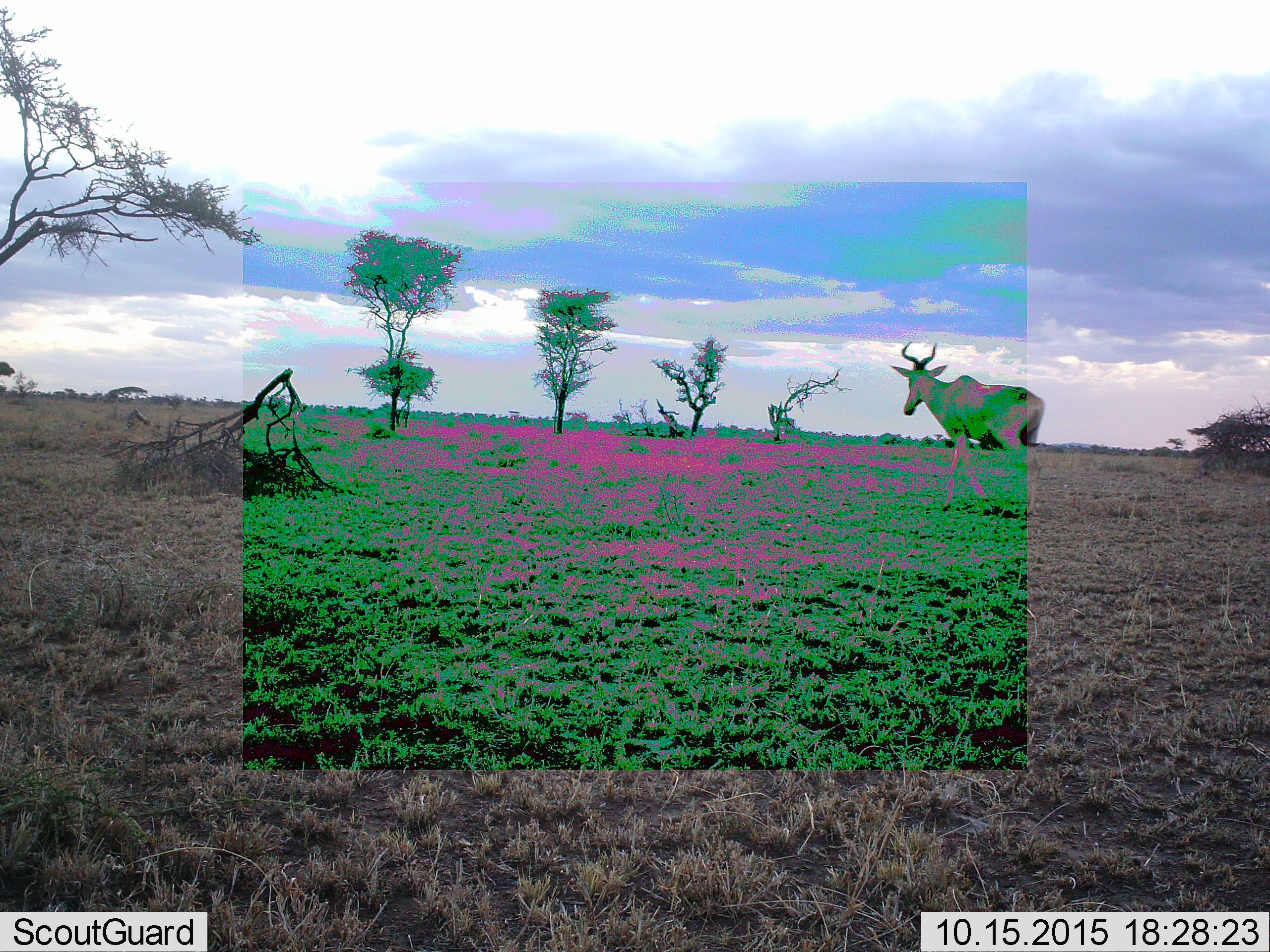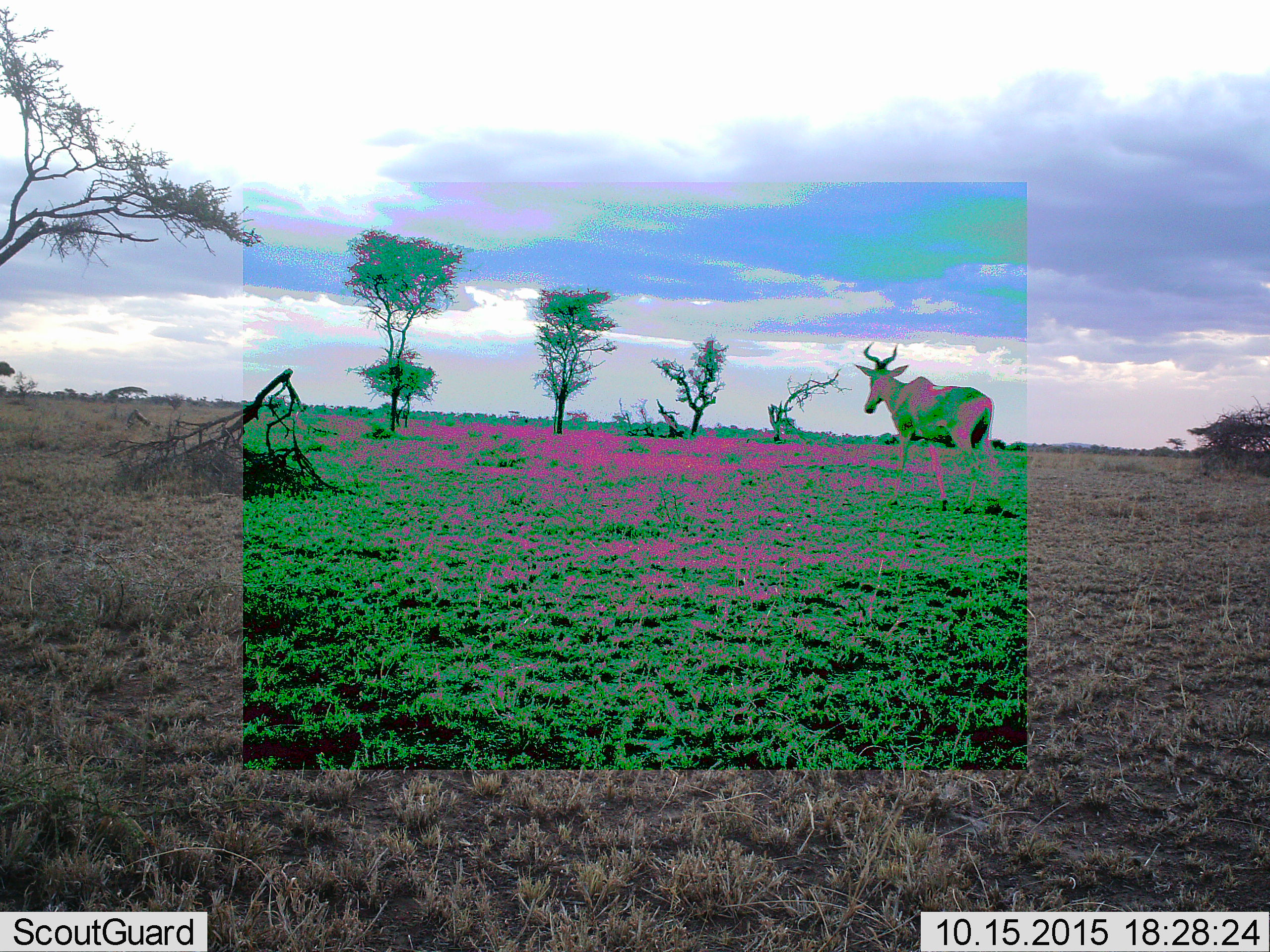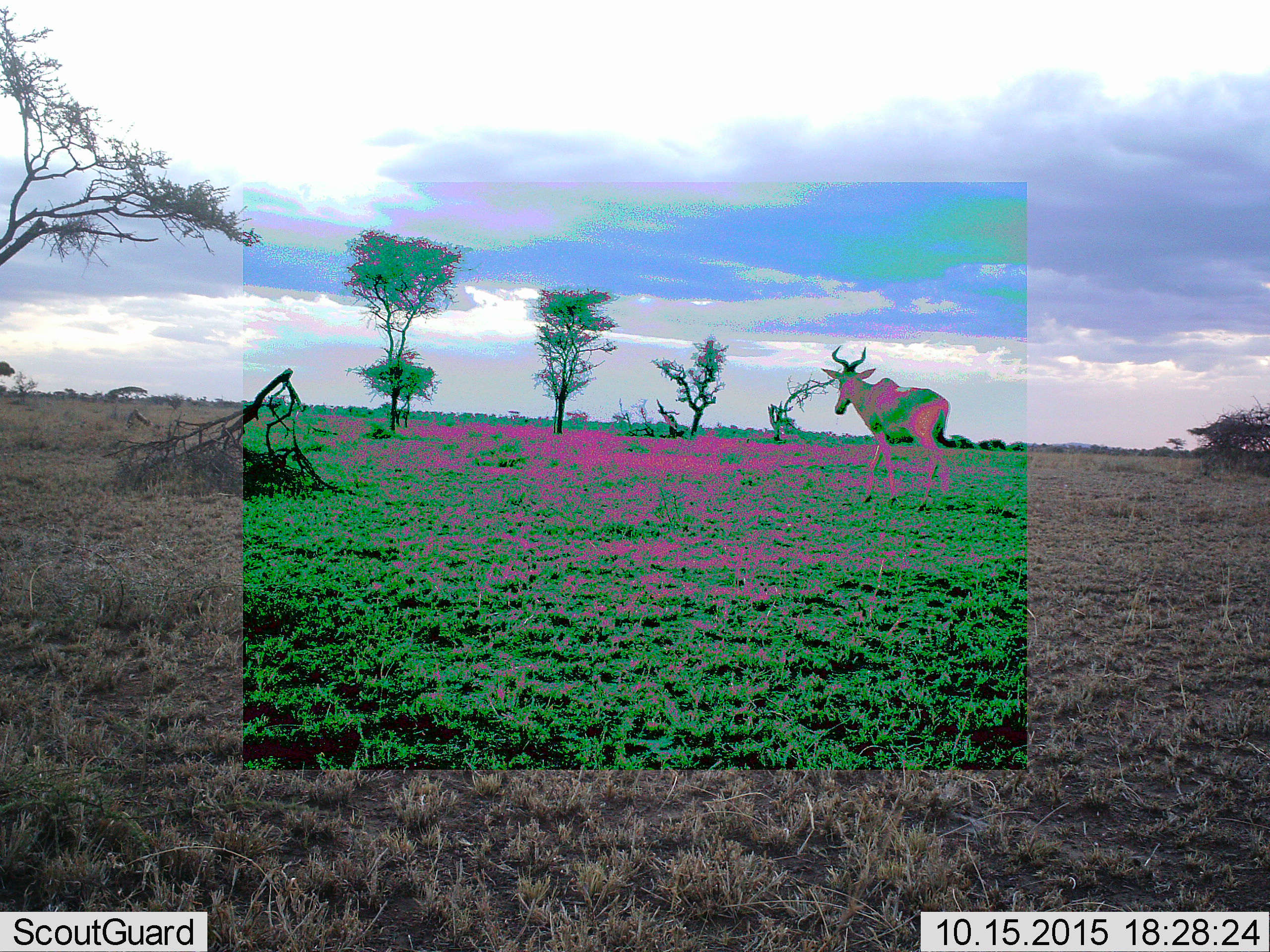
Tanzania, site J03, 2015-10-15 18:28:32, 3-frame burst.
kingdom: Animalia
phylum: Chordata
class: Mammalia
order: Artiodactyla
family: Bovidae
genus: Alcelaphus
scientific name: Alcelaphus buselaphus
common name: hartebeest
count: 1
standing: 0%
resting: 0%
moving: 100%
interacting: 0%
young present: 0%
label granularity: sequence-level